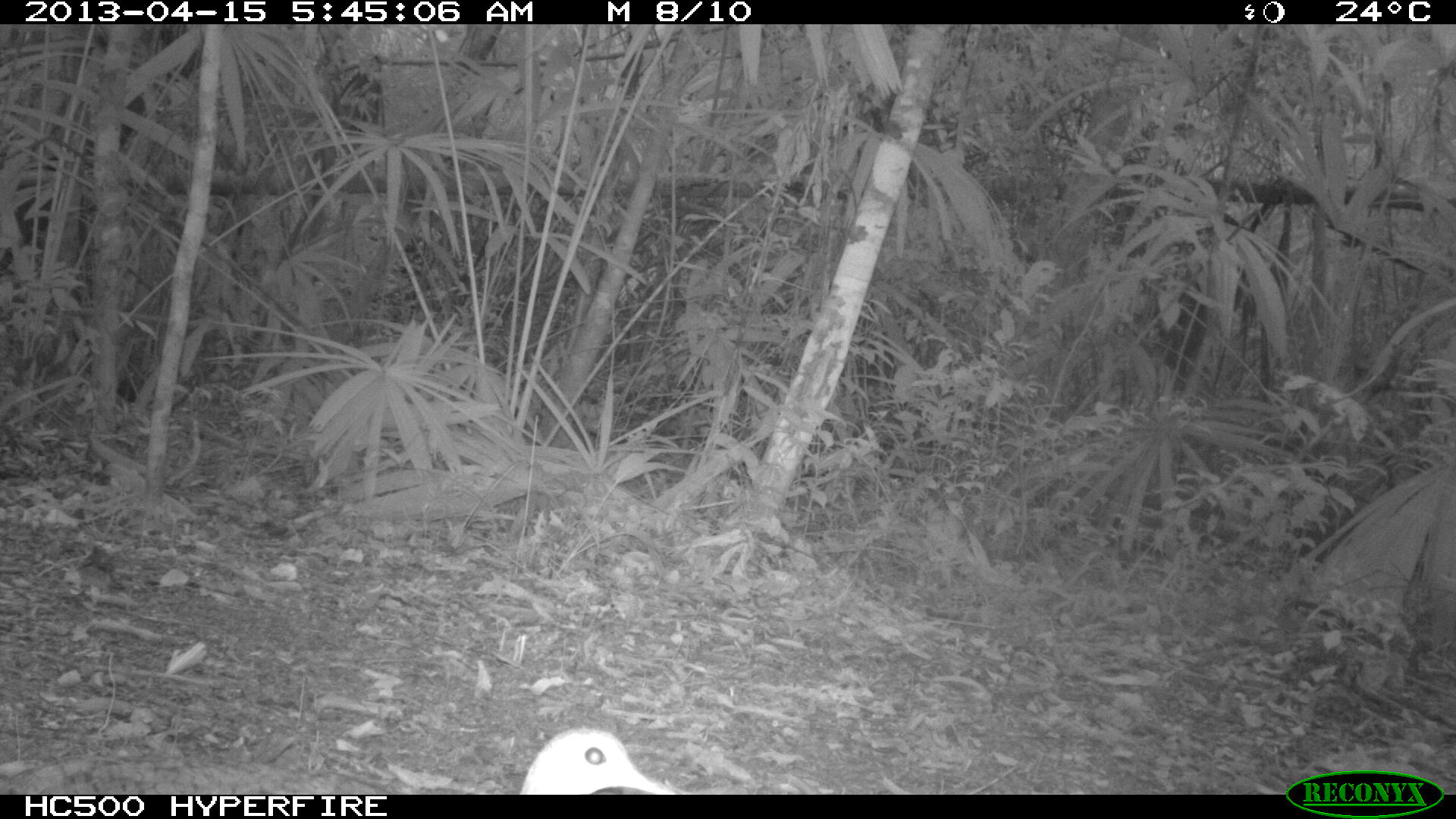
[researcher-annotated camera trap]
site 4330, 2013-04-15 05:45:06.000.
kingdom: Animalia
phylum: Chordata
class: Aves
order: Tinamiformes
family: Tinamidae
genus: Tinamus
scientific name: Tinamus major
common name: great tinamou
Tinamus major (great tinamou), count 1.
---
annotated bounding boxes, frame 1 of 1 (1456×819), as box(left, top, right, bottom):
tinamus major: box(519, 727, 677, 794)